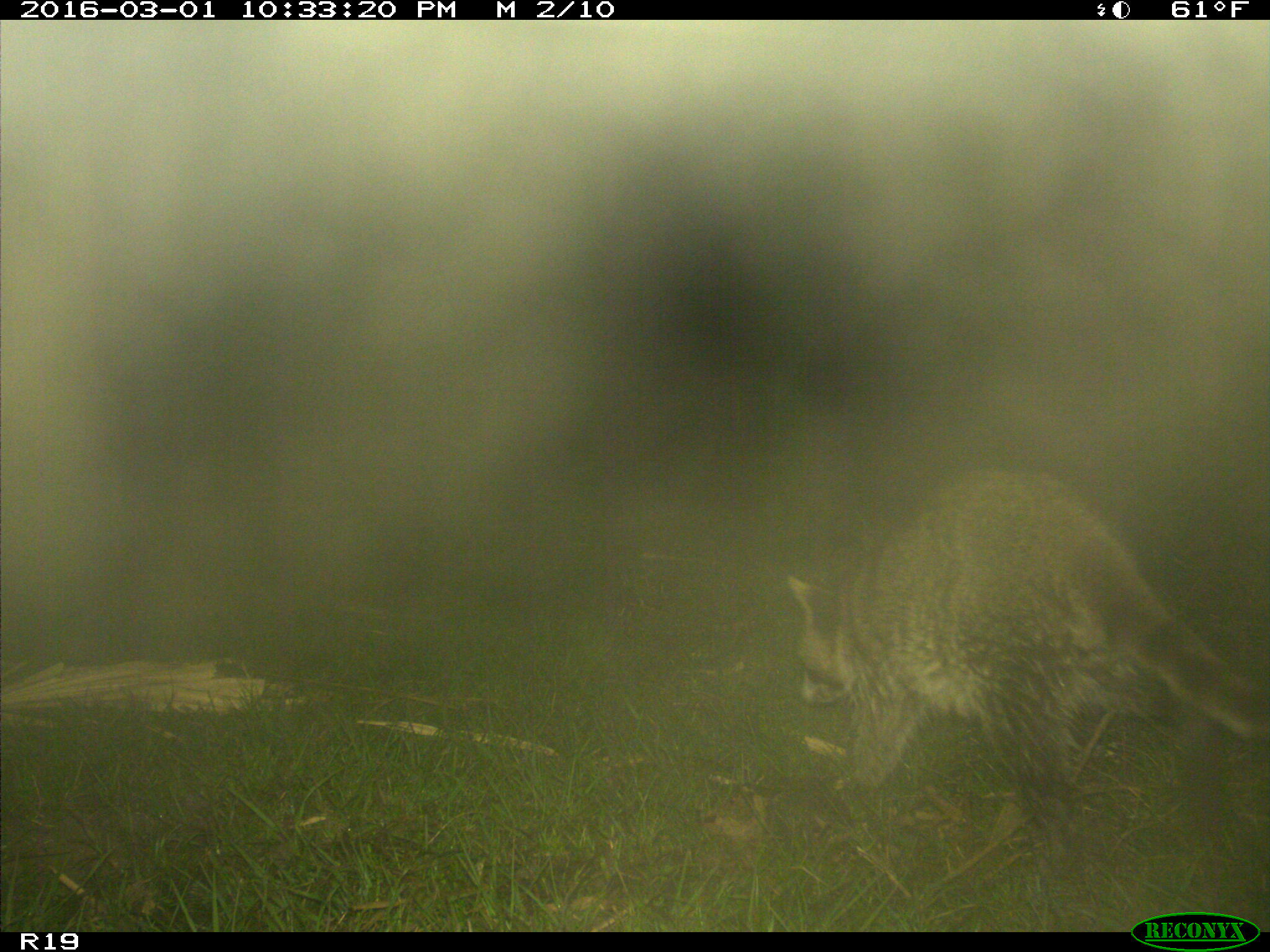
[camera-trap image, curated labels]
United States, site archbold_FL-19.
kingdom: Animalia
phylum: Chordata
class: Mammalia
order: Carnivora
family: Procyonidae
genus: Procyon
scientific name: Procyon lotor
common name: common raccoon